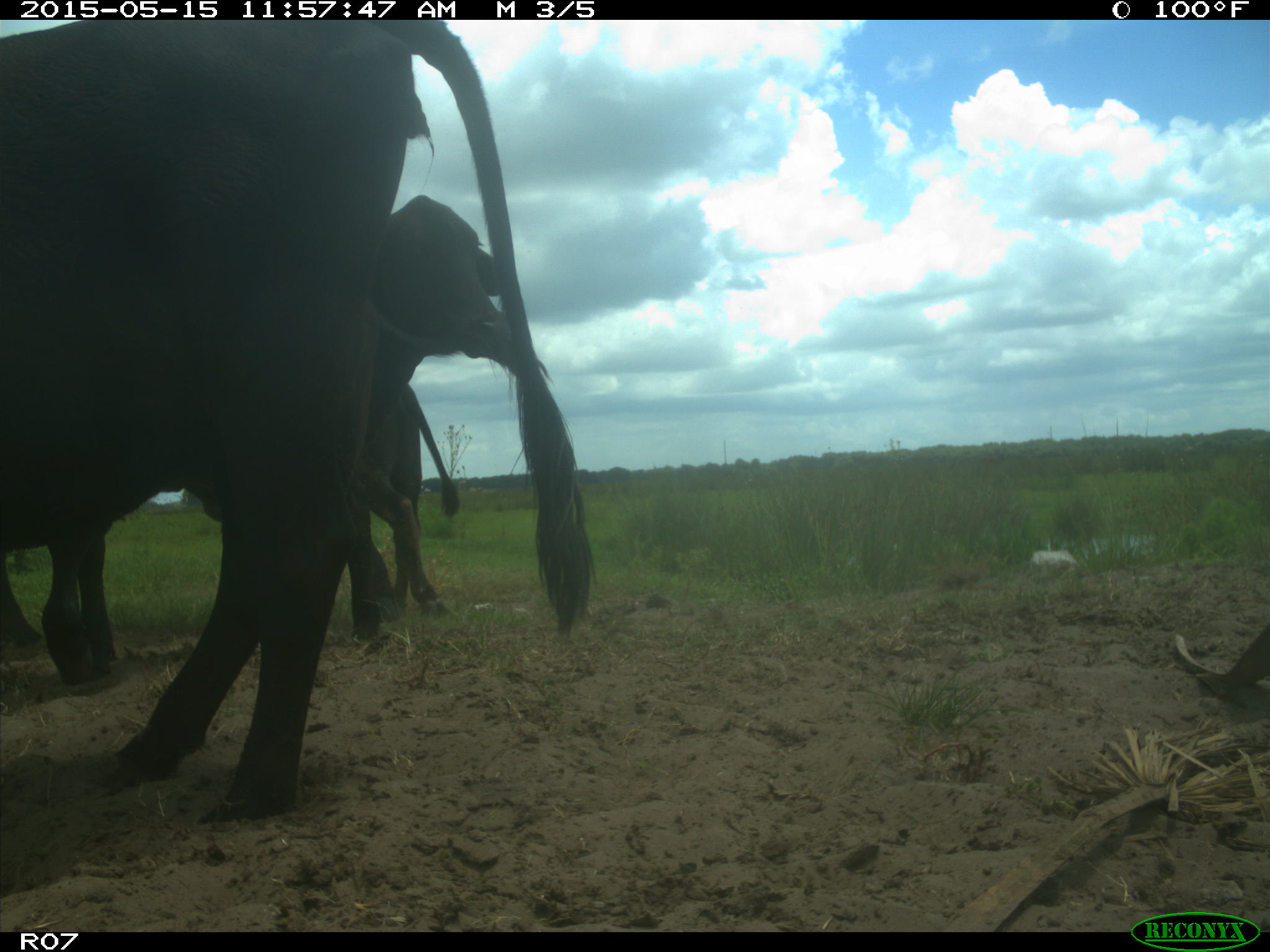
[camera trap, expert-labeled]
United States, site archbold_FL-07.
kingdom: Animalia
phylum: Chordata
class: Mammalia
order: Artiodactyla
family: Bovidae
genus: Bos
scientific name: Bos taurus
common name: domestic cow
Bos taurus (domestic cow).